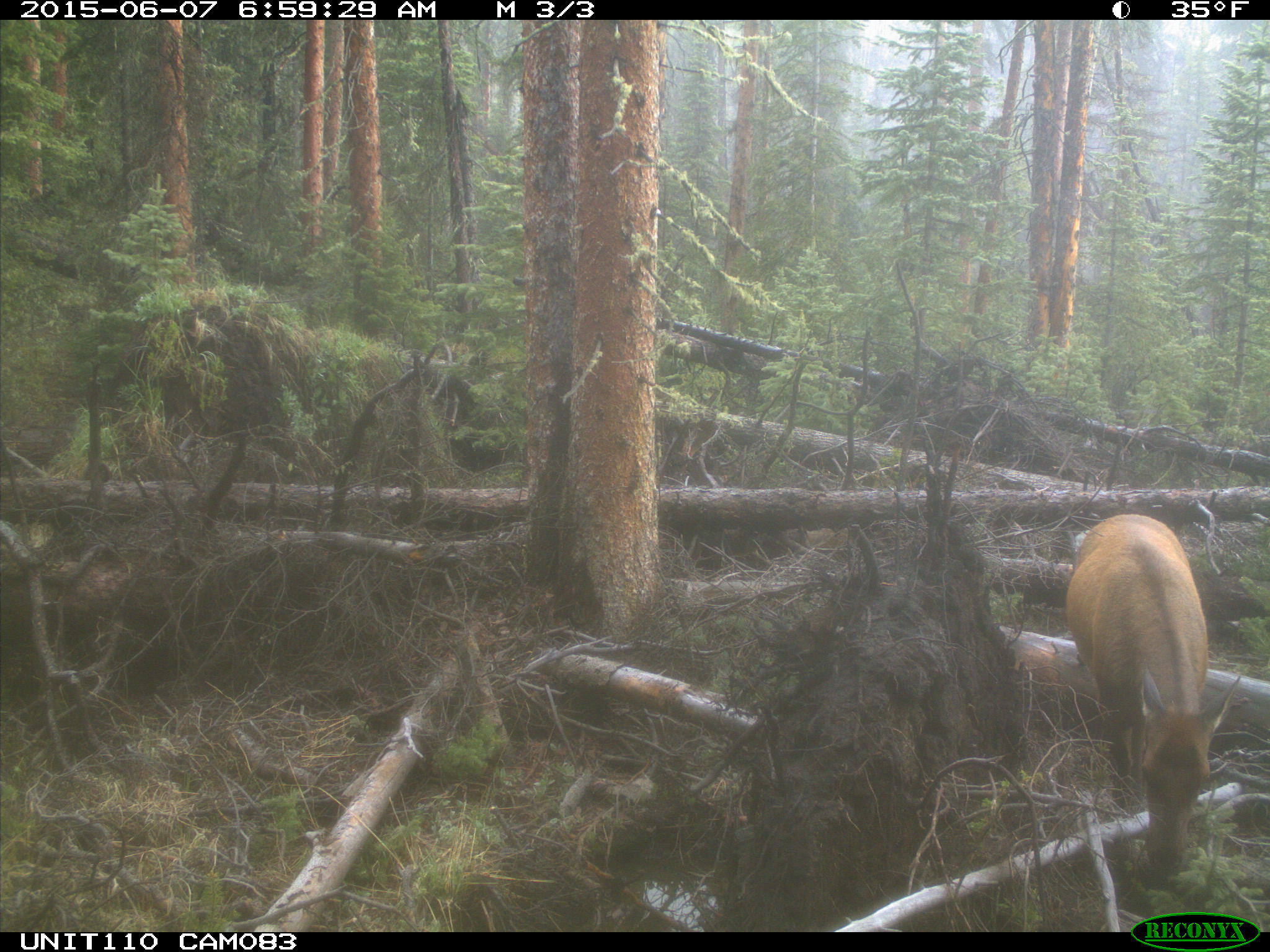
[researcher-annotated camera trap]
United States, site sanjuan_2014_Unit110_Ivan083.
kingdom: Animalia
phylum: Chordata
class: Mammalia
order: Artiodactyla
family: Cervidae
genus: Cervus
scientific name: Cervus elaphus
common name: red deer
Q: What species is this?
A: Cervus elaphus (red deer).